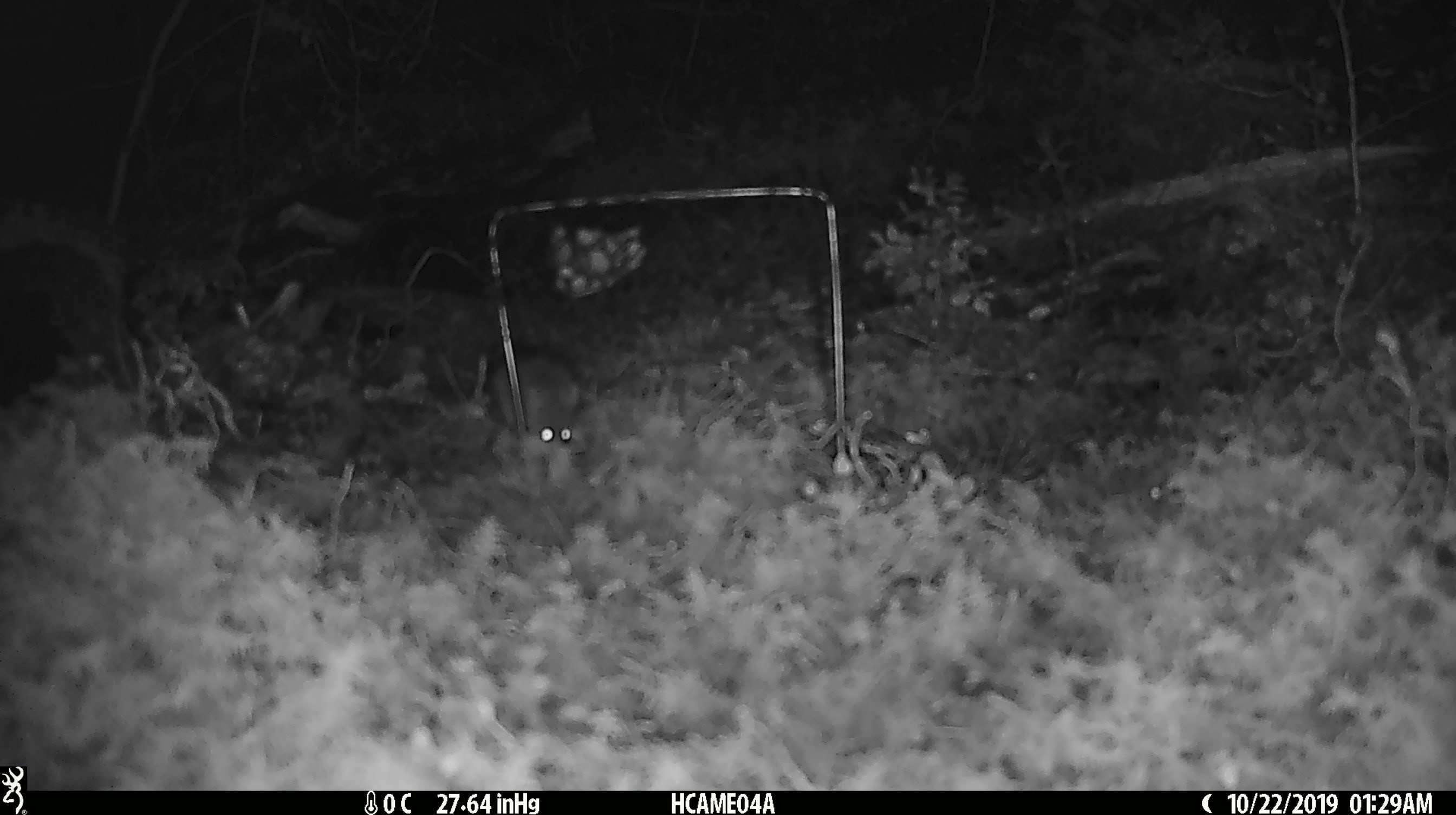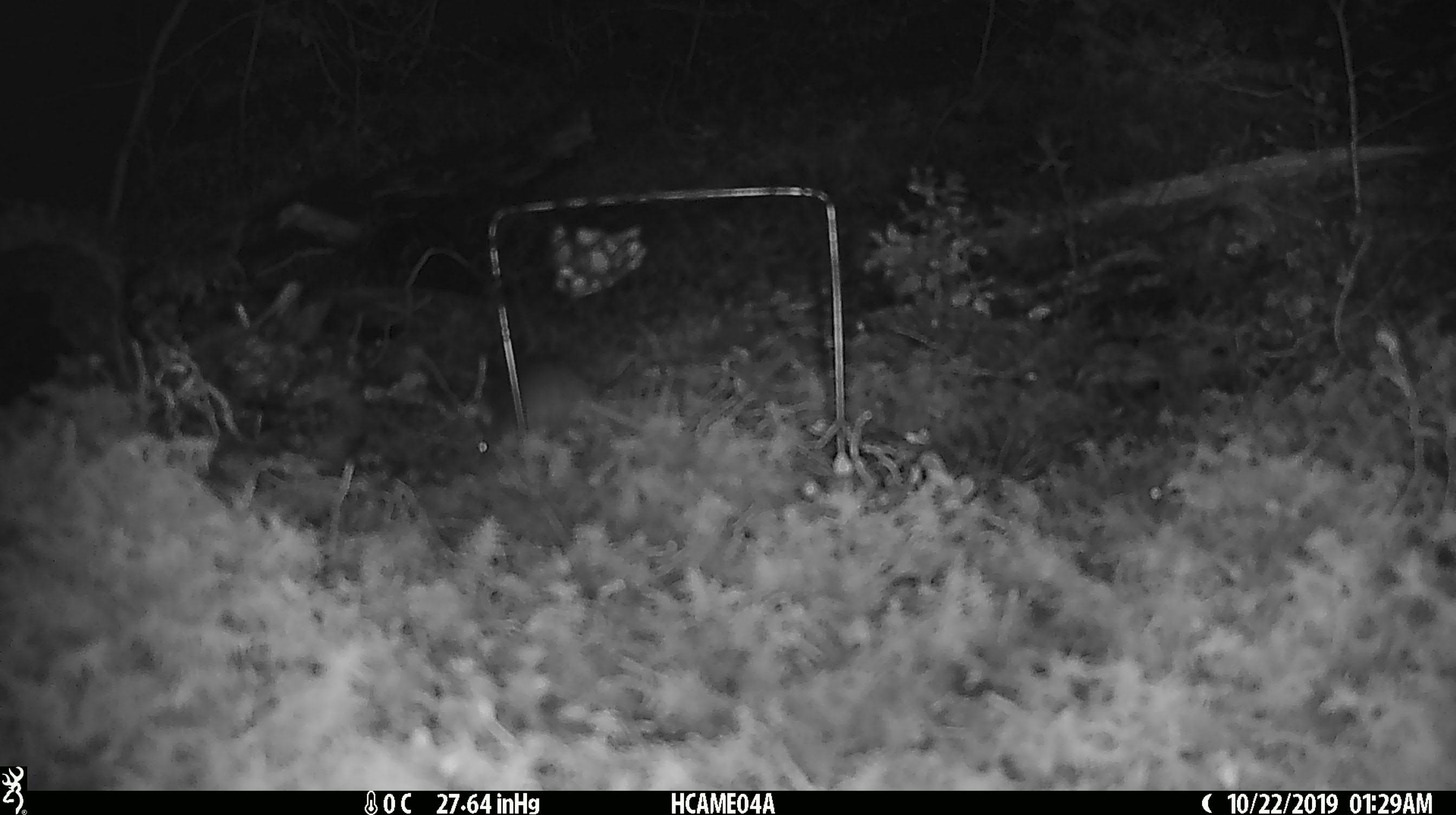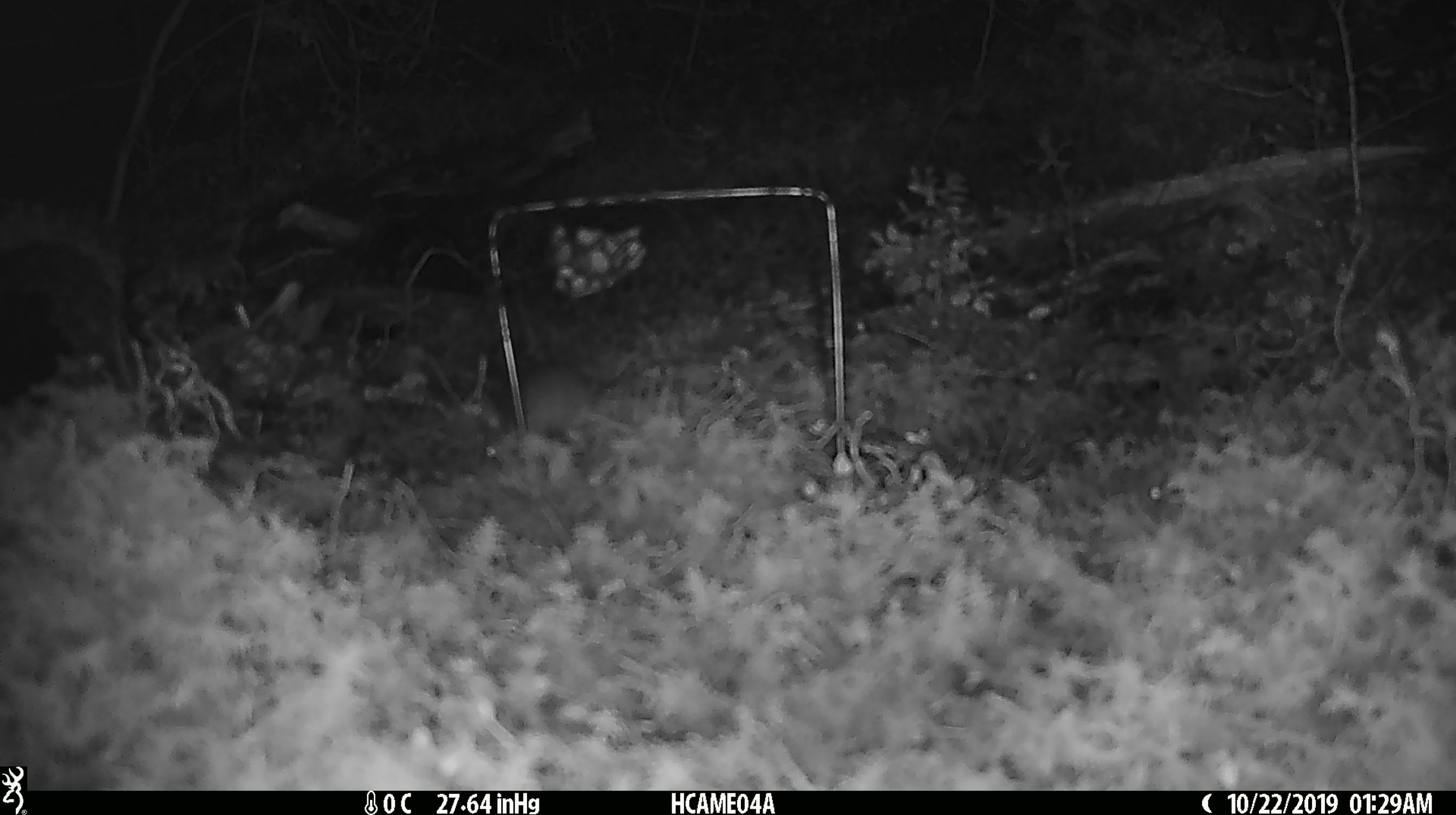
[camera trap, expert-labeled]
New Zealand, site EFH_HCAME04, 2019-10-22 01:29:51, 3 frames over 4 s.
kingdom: Animalia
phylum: Chordata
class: Mammalia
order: Rodentia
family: Muridae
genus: Mus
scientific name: Mus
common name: mouse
Mouse (Mus).